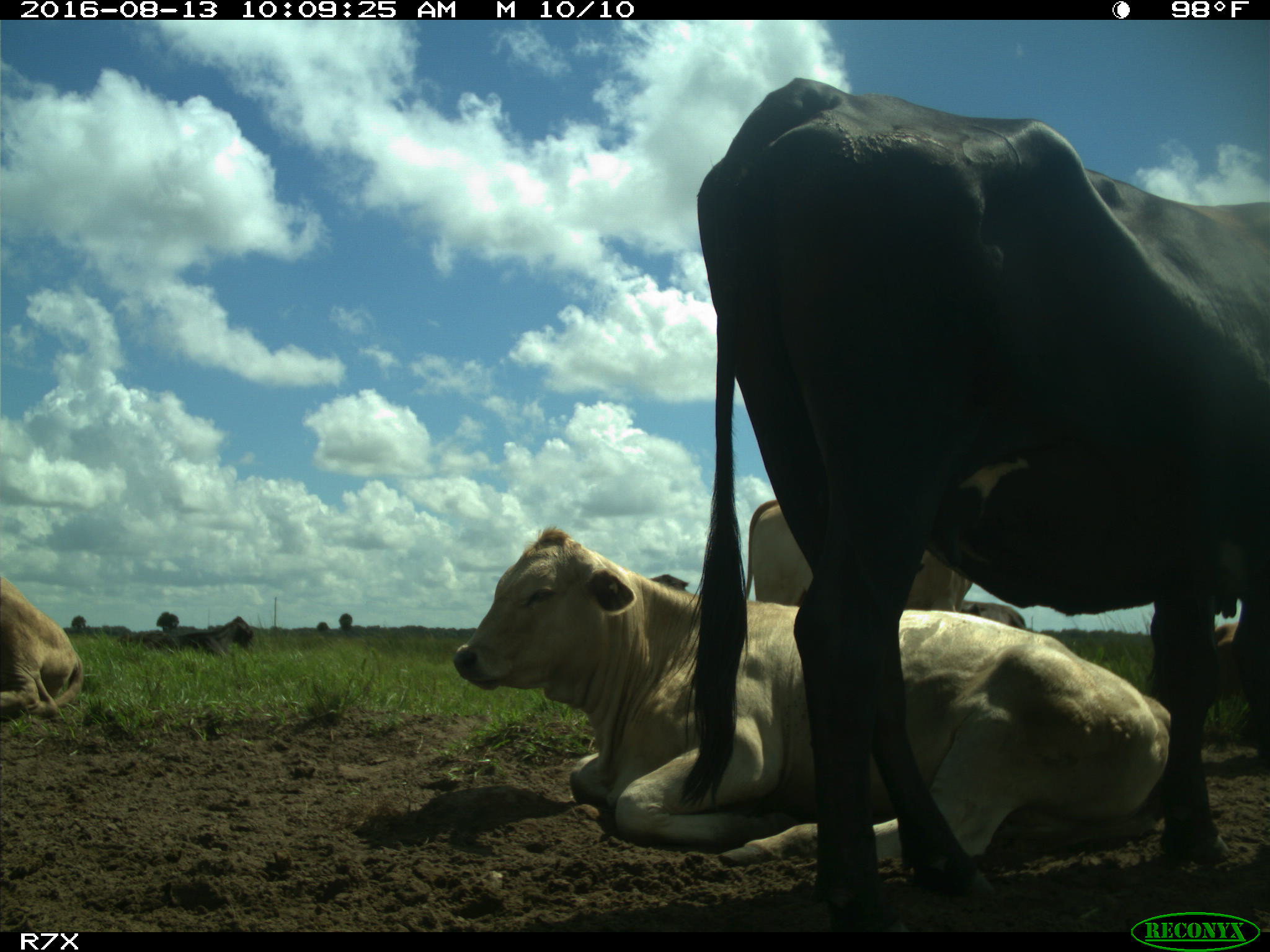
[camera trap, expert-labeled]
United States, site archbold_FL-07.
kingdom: Animalia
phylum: Chordata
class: Mammalia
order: Artiodactyla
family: Bovidae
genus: Bos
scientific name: Bos taurus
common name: domestic cow